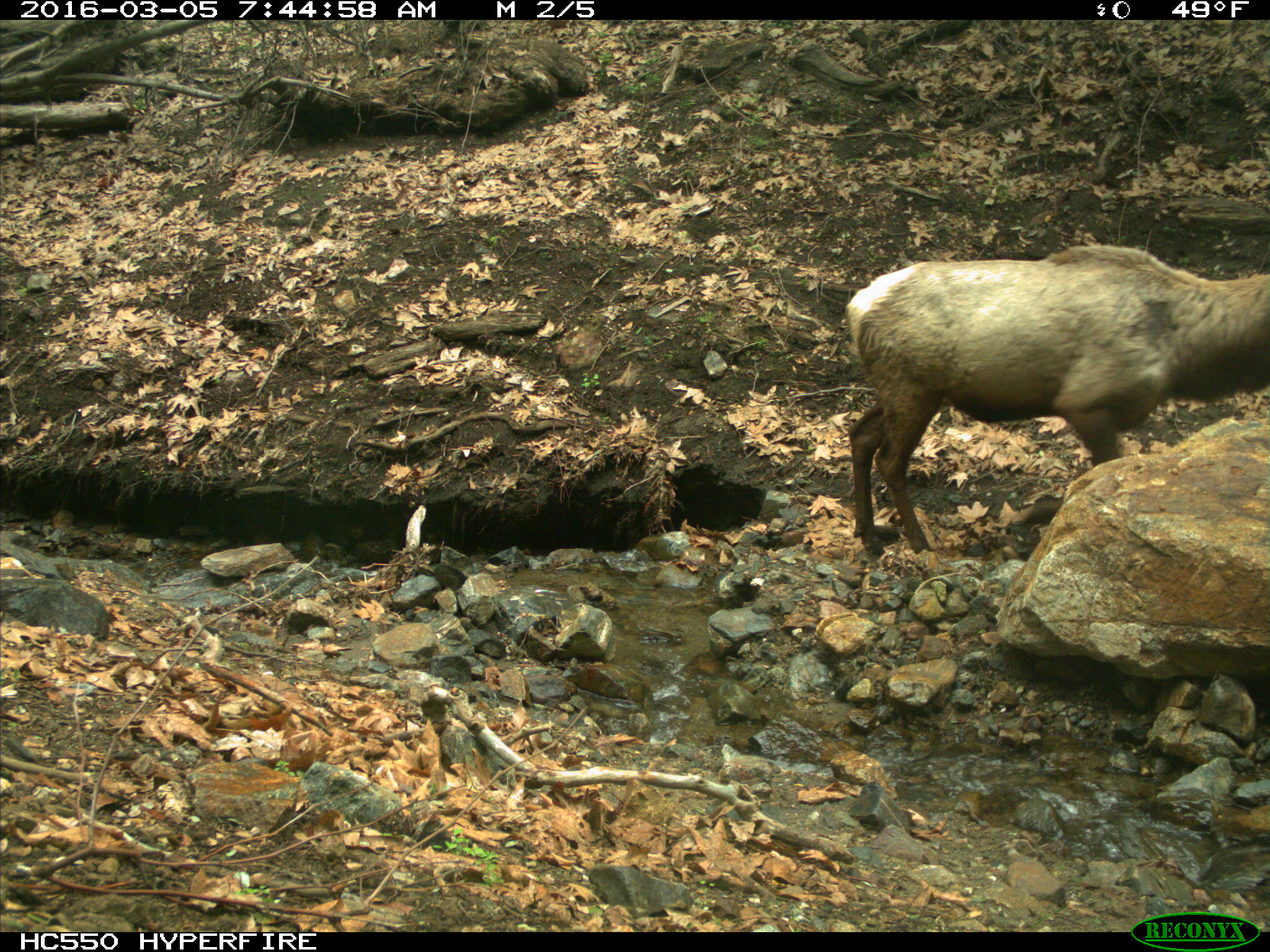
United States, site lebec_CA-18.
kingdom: Animalia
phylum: Chordata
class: Mammalia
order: Artiodactyla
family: Cervidae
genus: Cervus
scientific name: Cervus canadensis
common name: elk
Cervus canadensis (elk).